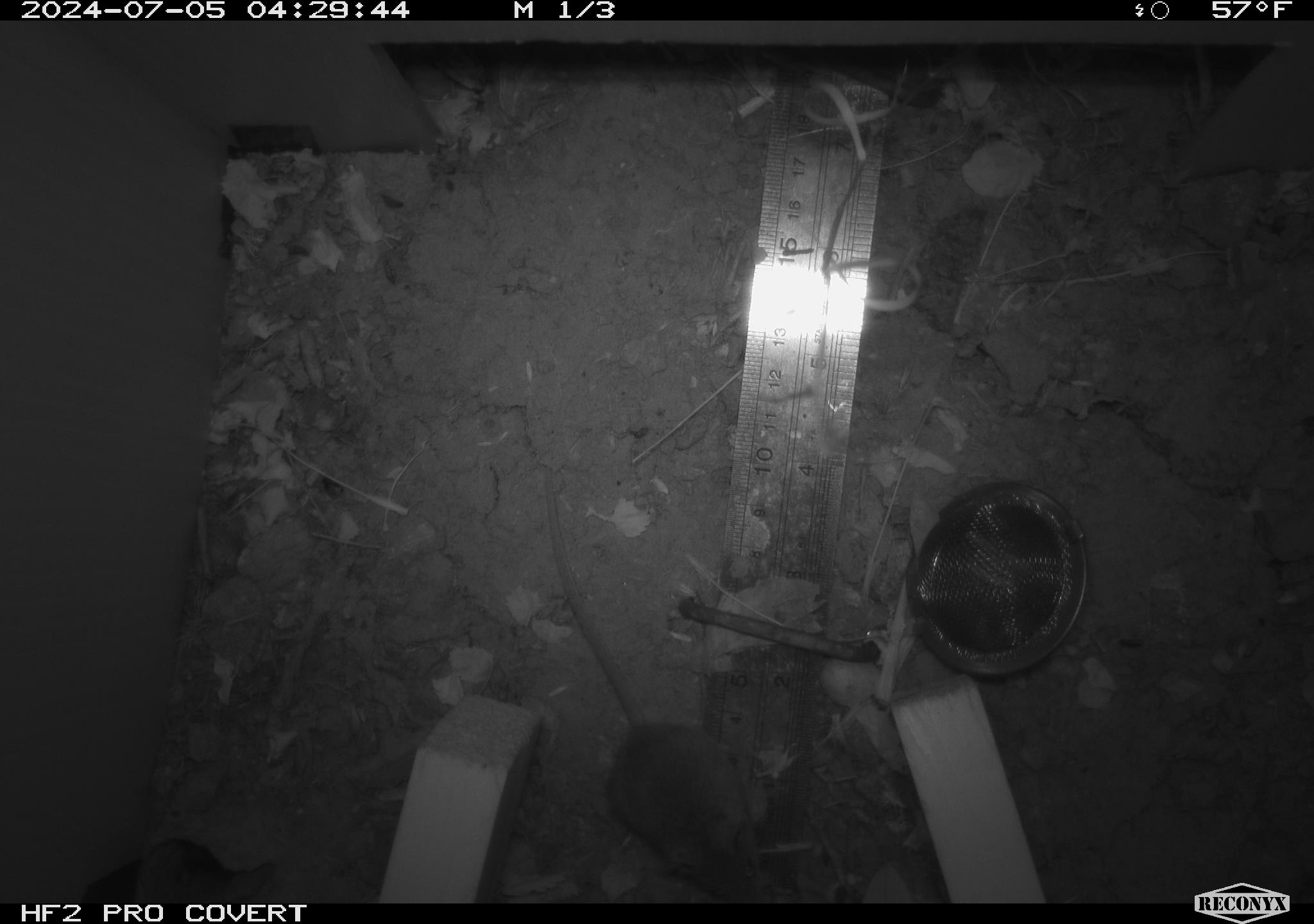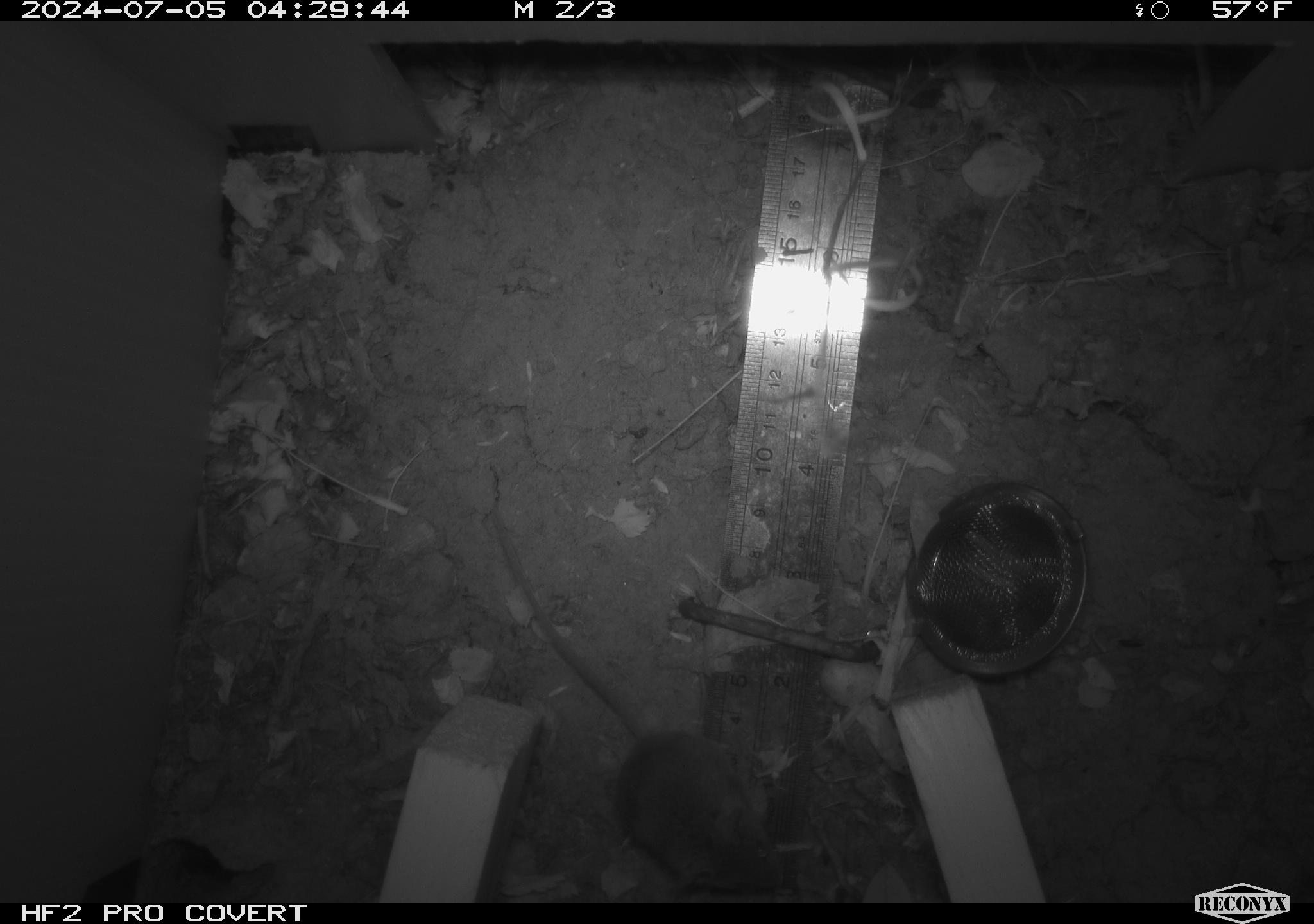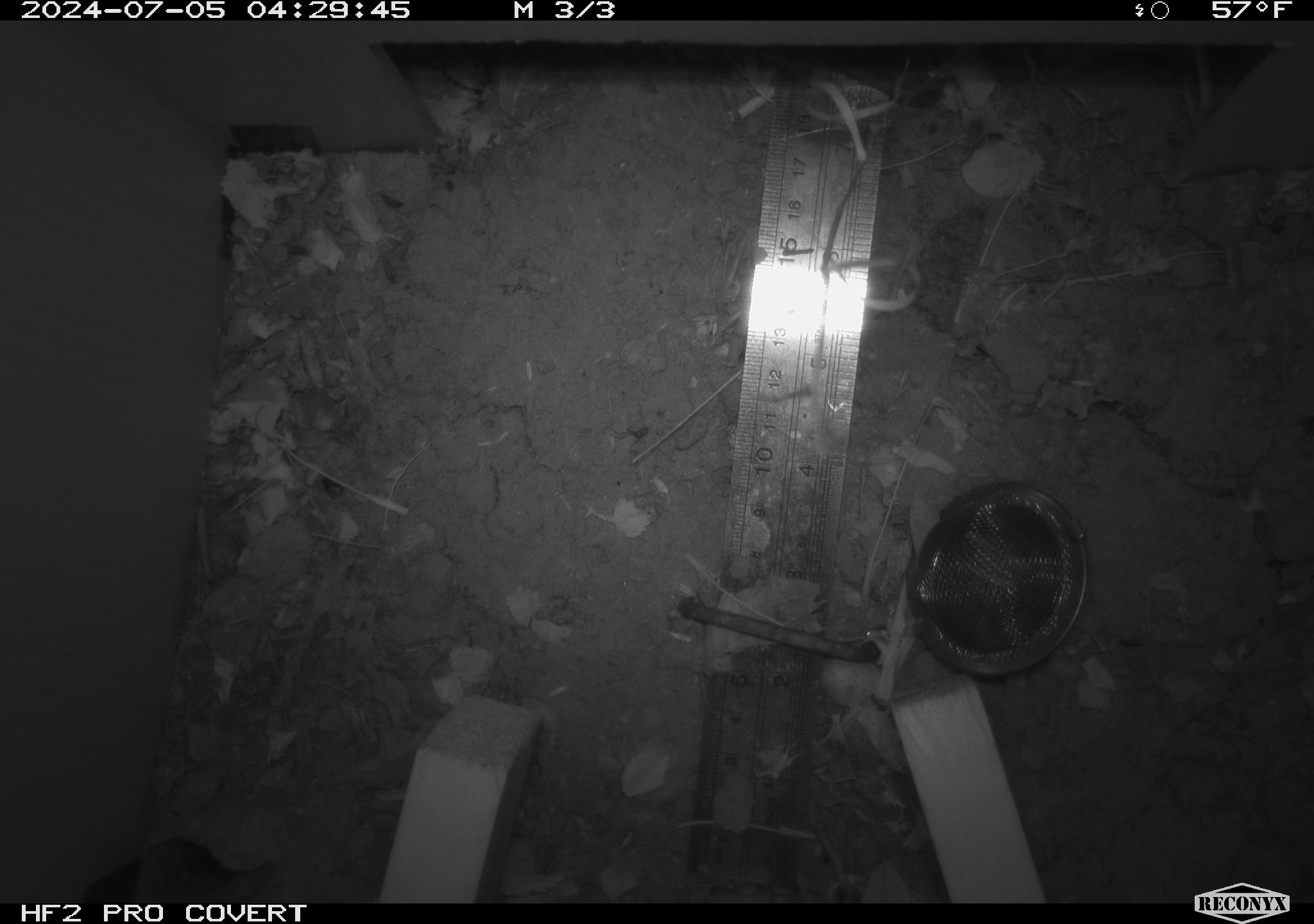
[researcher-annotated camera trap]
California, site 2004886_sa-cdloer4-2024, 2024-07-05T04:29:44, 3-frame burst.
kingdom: Animalia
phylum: Chordata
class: Mammalia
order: Rodentia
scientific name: Rodentia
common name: rodent